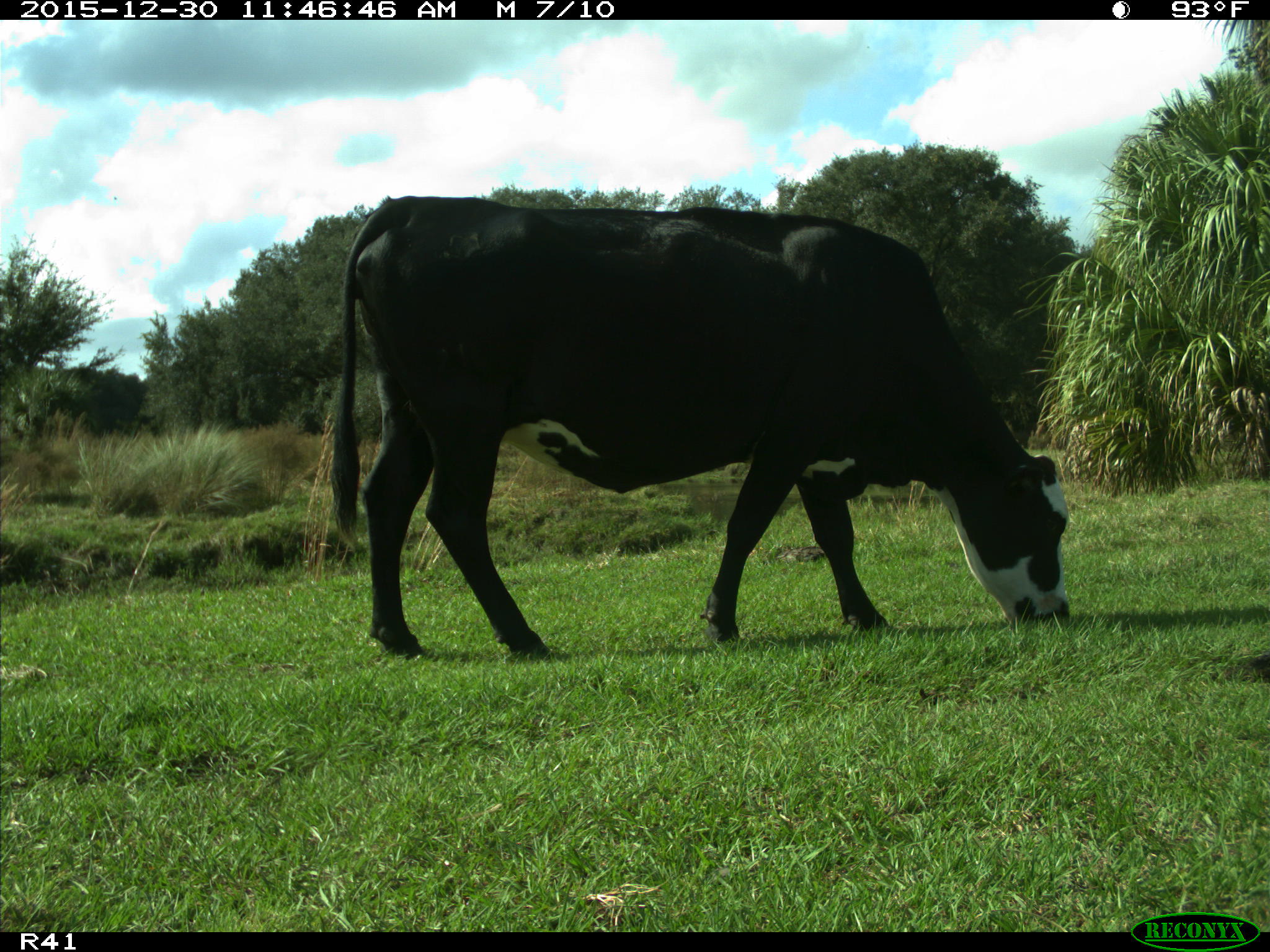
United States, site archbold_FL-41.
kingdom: Animalia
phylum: Chordata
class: Mammalia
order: Artiodactyla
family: Bovidae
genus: Bos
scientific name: Bos taurus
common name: domestic cow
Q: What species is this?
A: Bos taurus (domestic cow).